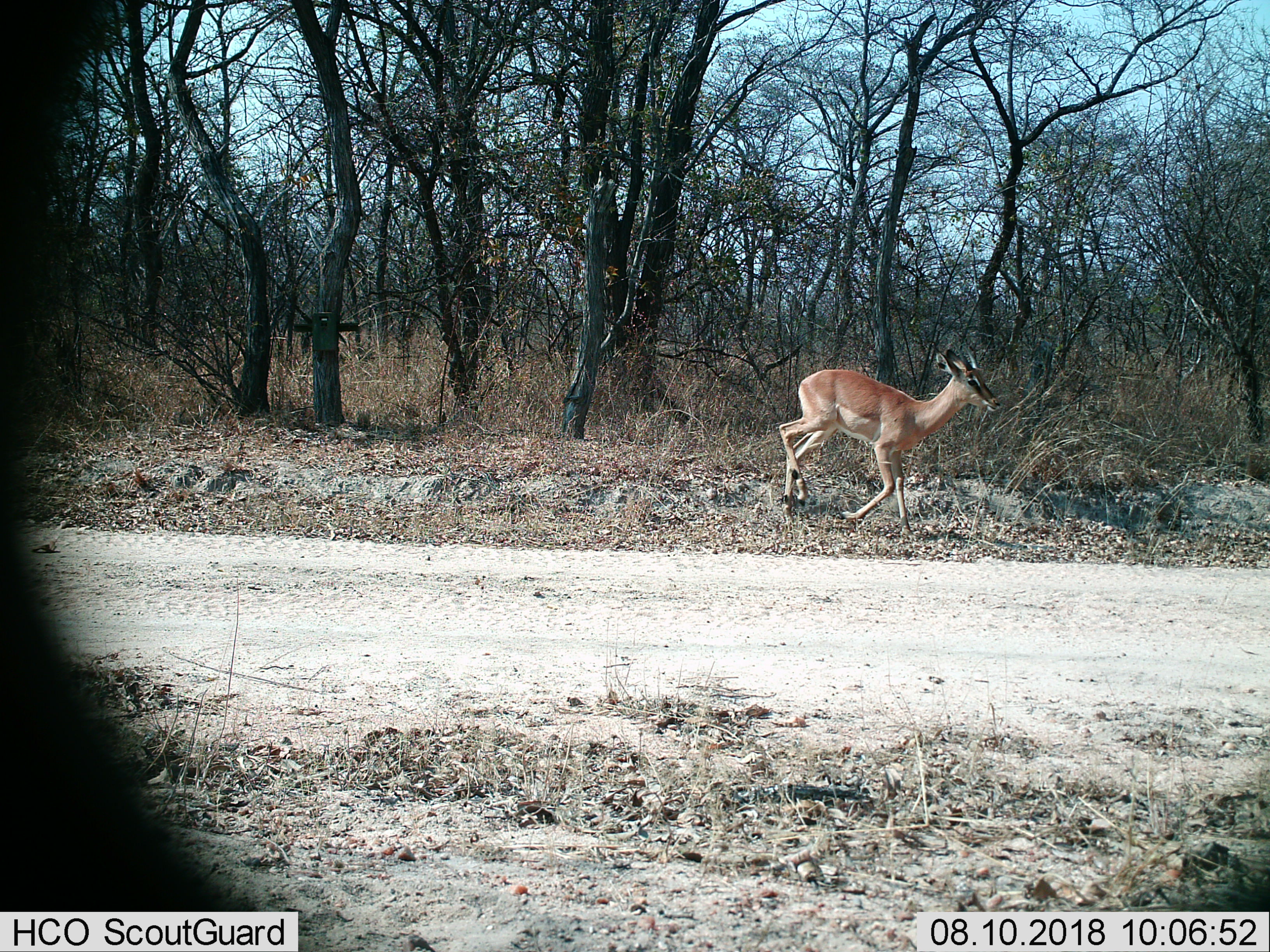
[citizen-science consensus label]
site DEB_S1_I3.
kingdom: Animalia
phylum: Chordata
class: Mammalia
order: Artiodactyla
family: Bovidae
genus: Aepyceros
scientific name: Aepyceros melampus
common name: impala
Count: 1.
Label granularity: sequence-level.